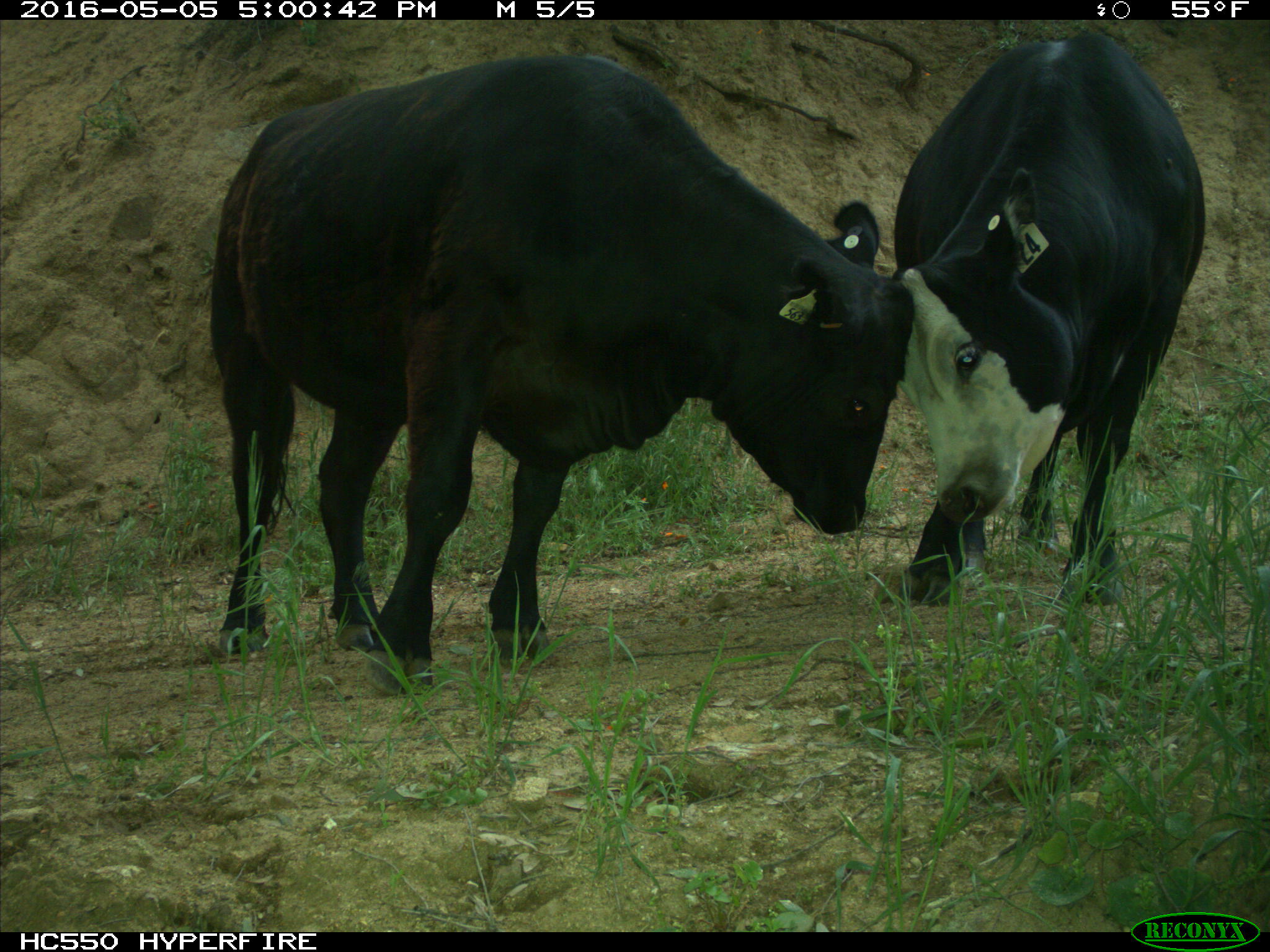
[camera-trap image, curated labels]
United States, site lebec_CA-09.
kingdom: Animalia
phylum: Chordata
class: Mammalia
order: Artiodactyla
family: Bovidae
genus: Bos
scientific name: Bos taurus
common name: domestic cow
Bos taurus (domestic cow).